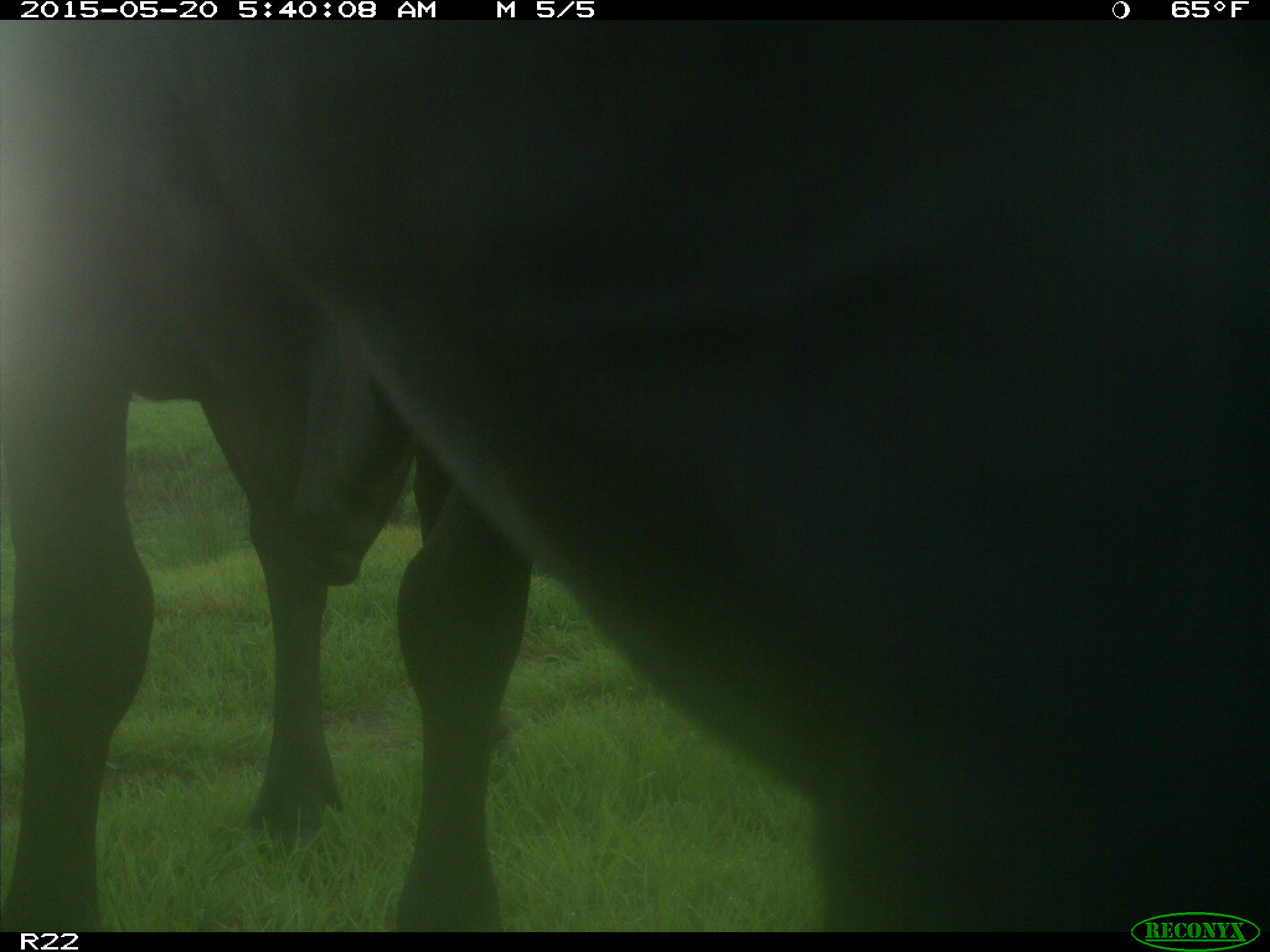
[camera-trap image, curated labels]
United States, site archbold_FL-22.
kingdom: Animalia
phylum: Chordata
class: Mammalia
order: Artiodactyla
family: Bovidae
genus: Bos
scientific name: Bos taurus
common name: domestic cow